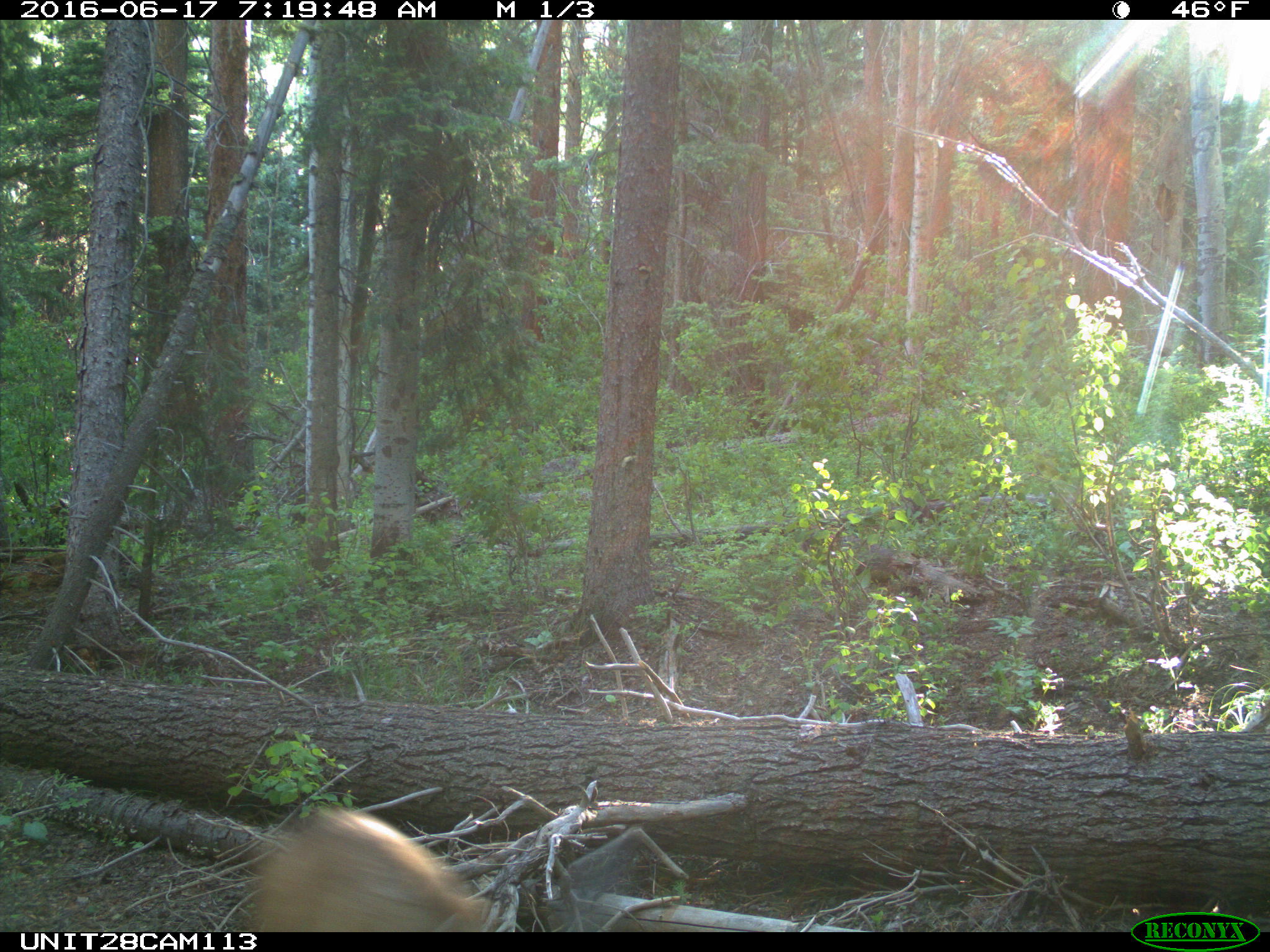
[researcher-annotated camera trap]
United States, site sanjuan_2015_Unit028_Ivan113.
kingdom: Animalia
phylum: Chordata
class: Mammalia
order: Artiodactyla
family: Cervidae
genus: Odocoileus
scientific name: Odocoileus hemionus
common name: mule deer